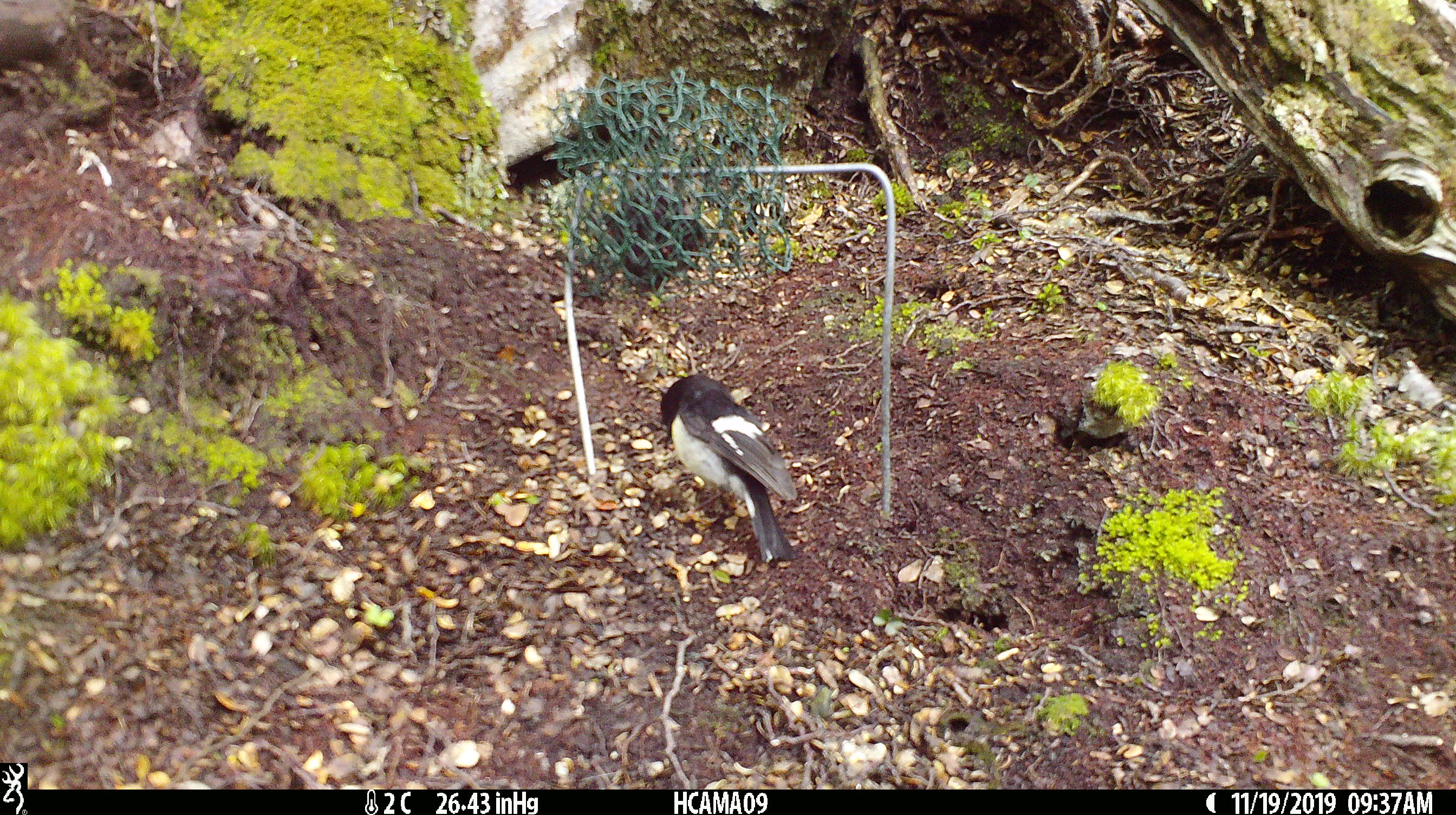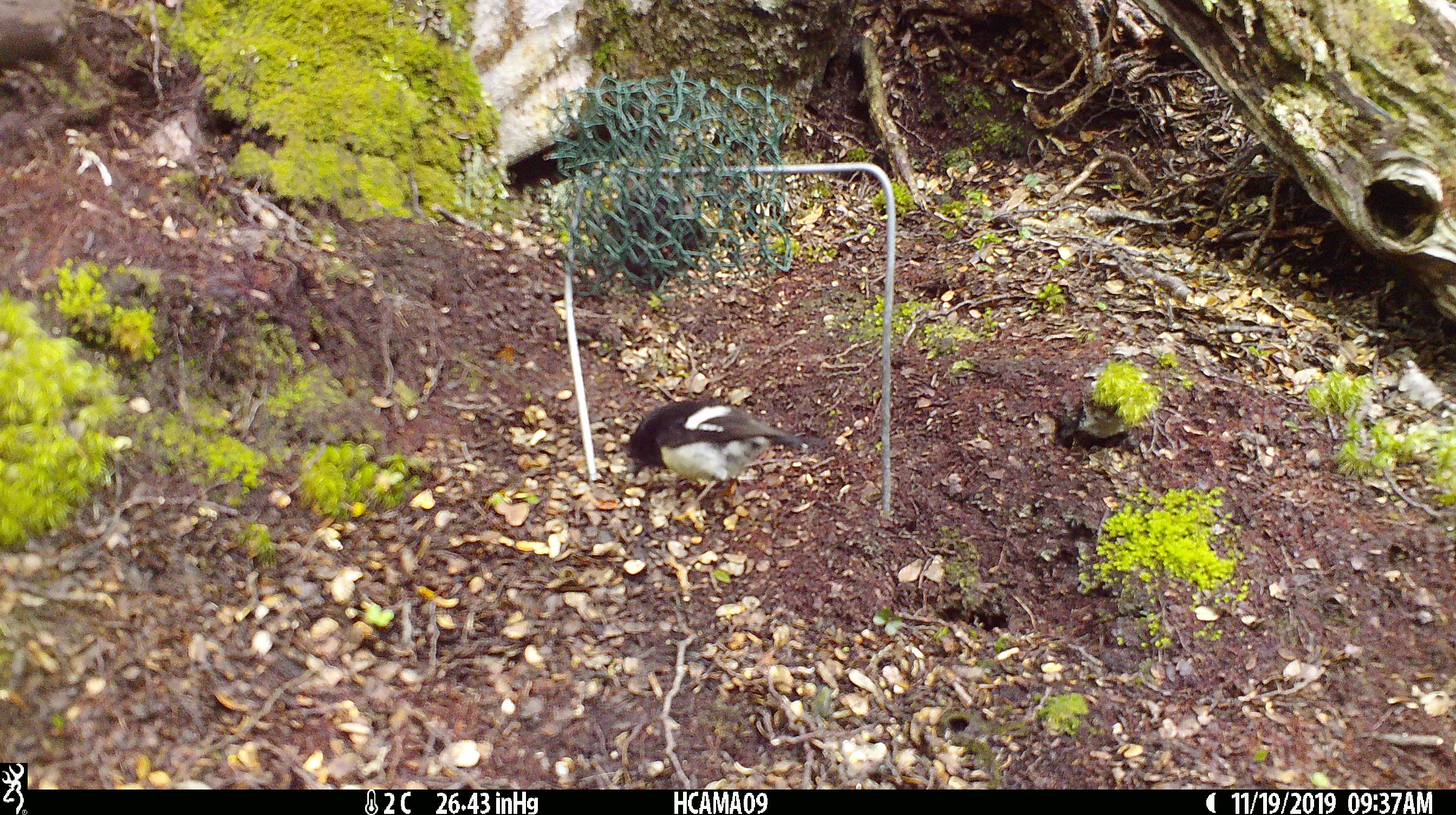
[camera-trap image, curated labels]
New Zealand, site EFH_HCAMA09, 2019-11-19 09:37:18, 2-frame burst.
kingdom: Animalia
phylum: Chordata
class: Aves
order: Passeriformes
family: Petroicidae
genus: Petroica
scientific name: Petroica macrocephala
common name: tomtit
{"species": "tomtit (Petroica macrocephala)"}